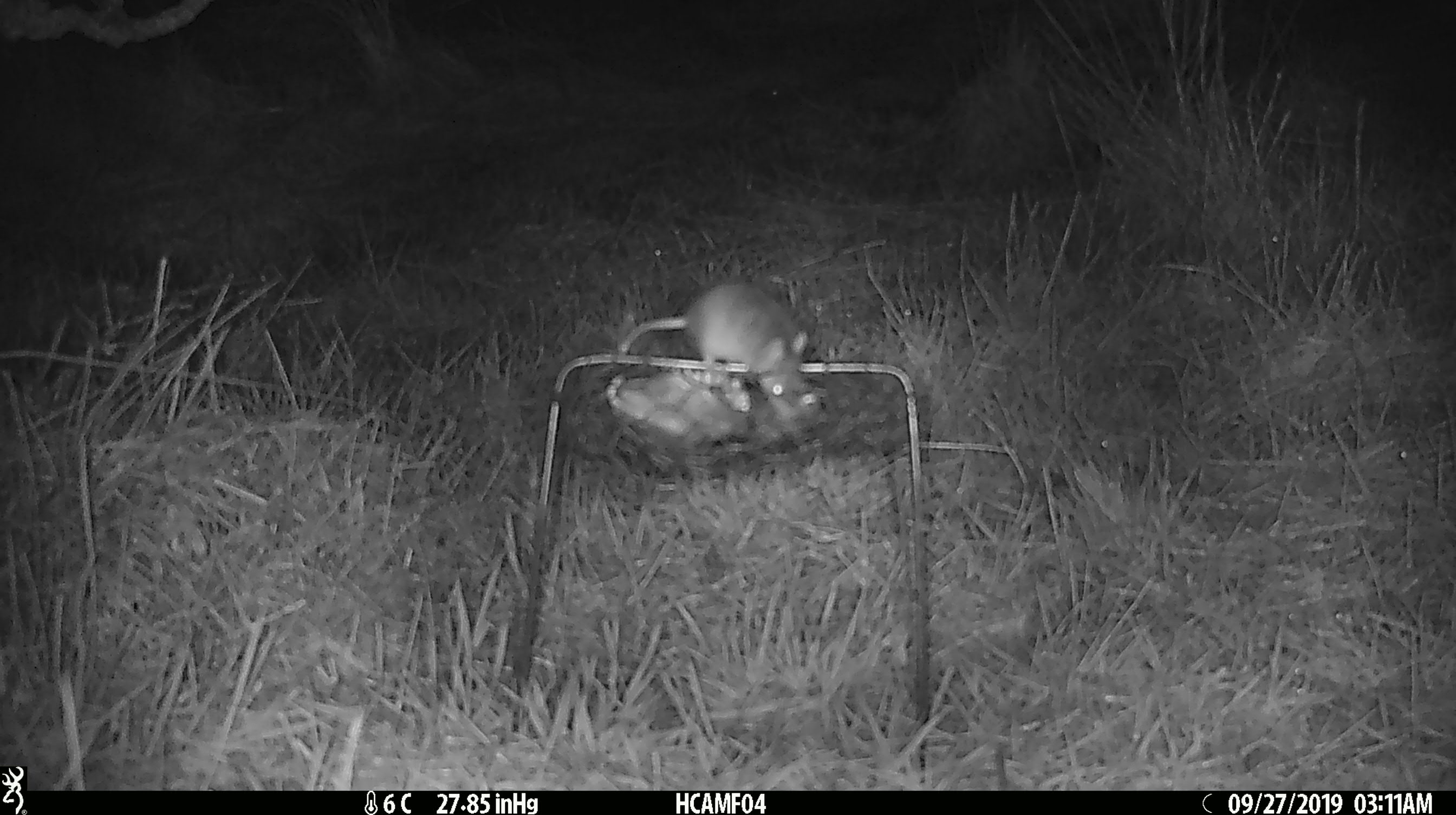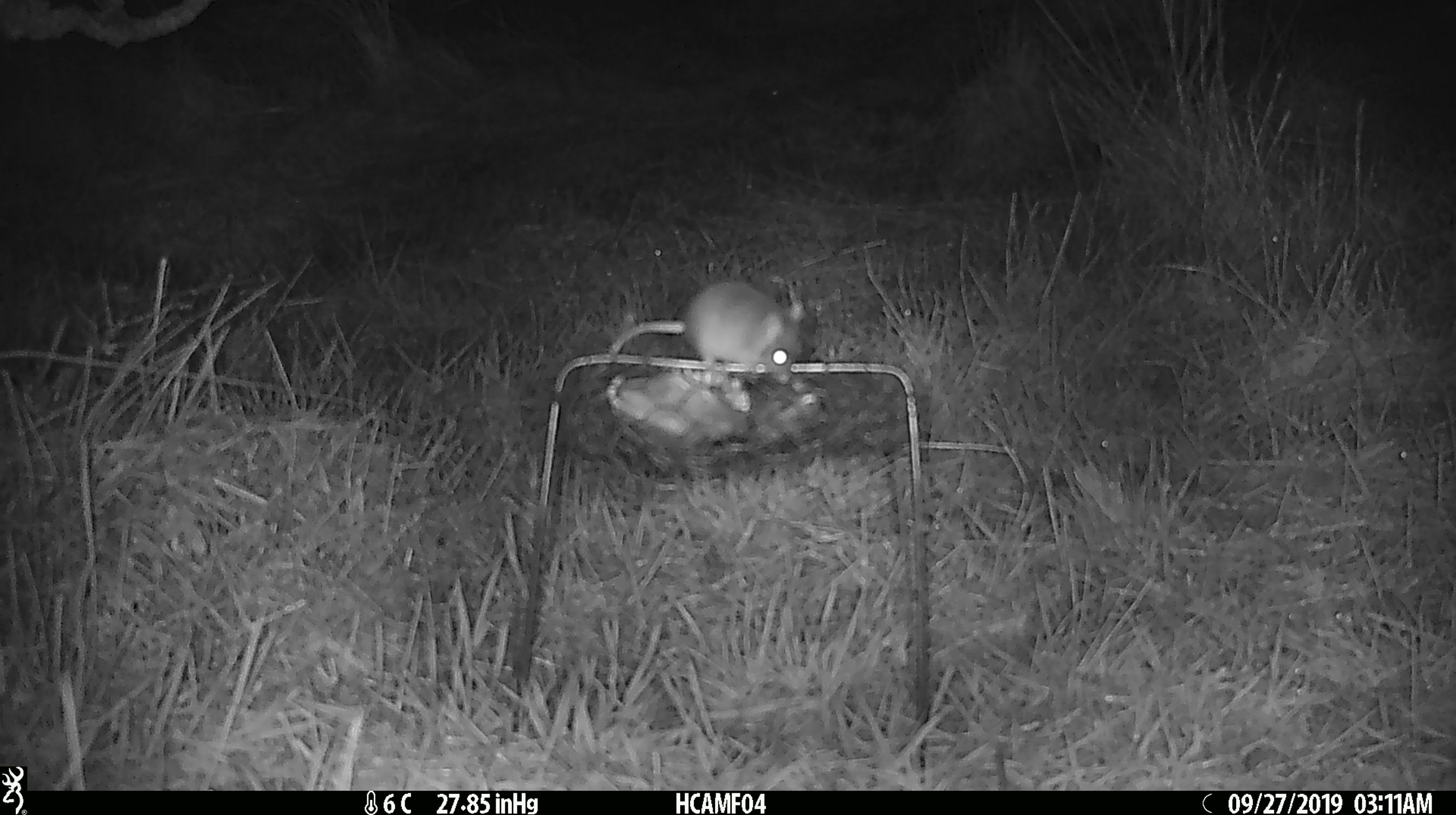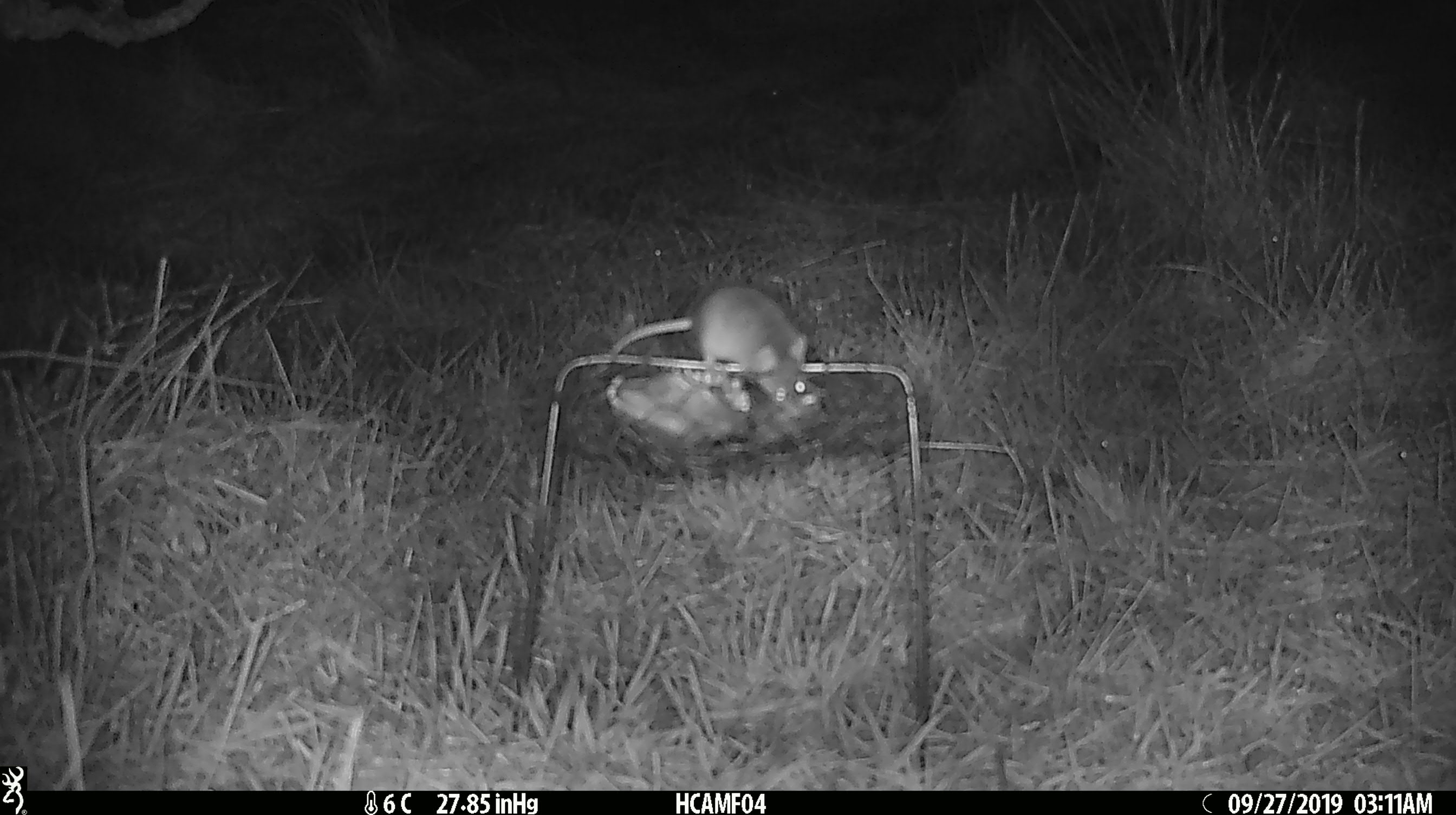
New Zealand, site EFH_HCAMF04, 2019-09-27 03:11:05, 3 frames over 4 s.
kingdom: Animalia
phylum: Chordata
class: Mammalia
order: Rodentia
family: Muridae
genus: Mus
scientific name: Mus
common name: mouse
Mouse (Mus).